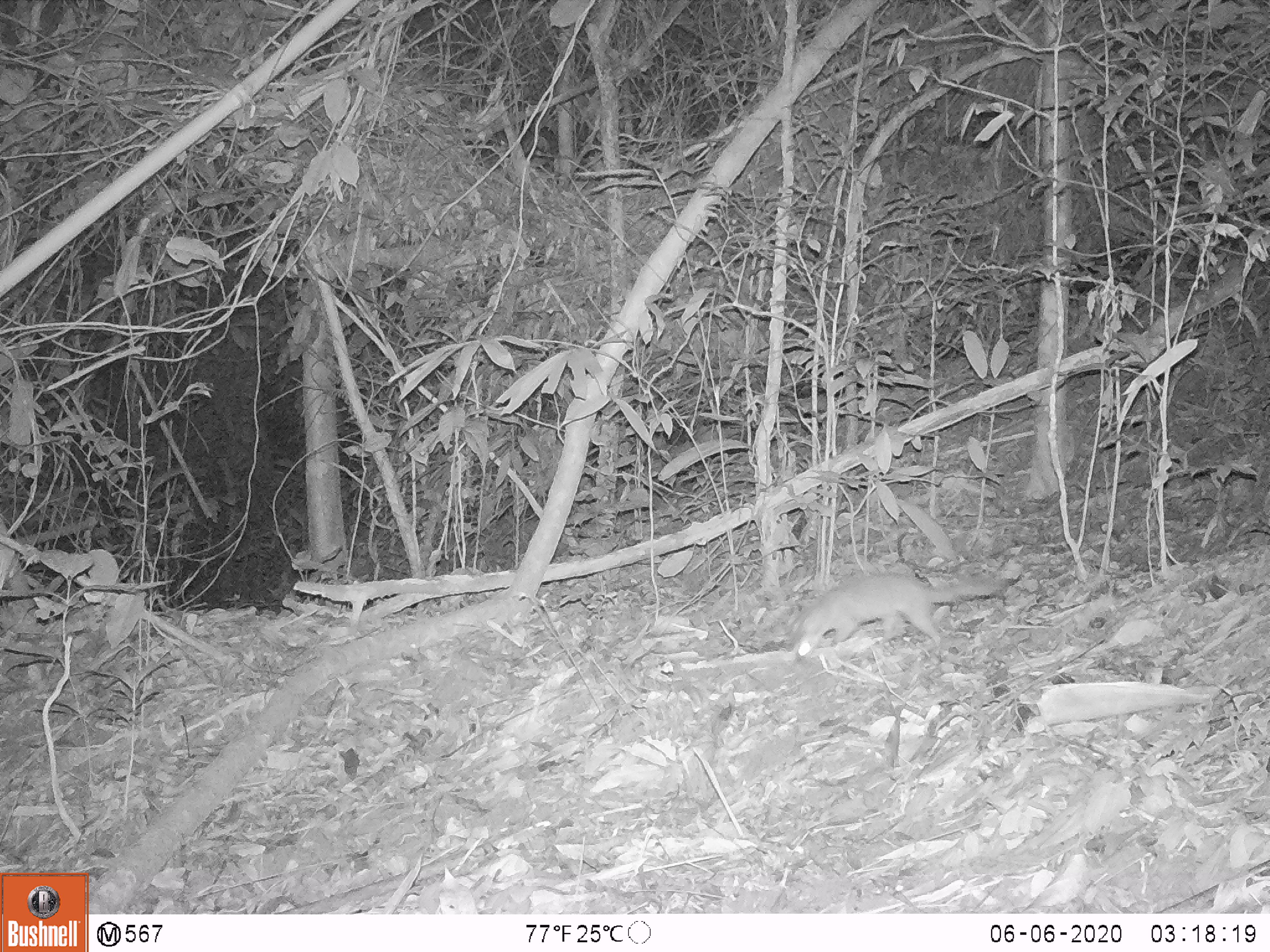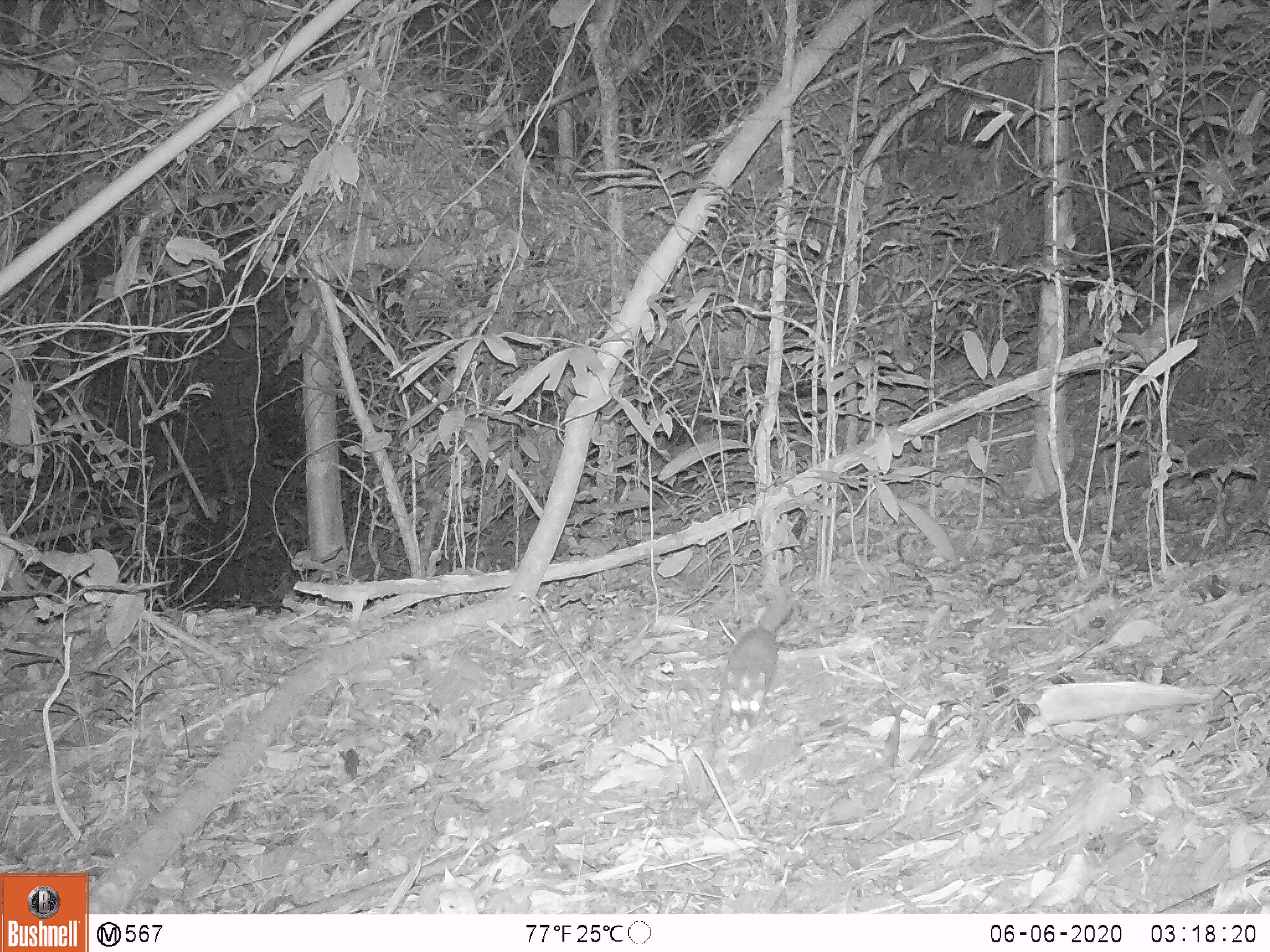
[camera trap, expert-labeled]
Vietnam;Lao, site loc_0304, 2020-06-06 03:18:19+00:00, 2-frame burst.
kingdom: Animalia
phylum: Chordata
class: Mammalia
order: Carnivora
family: Mustelidae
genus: Melogale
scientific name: Melogale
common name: ferret badger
Ferret badger (Melogale). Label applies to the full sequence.